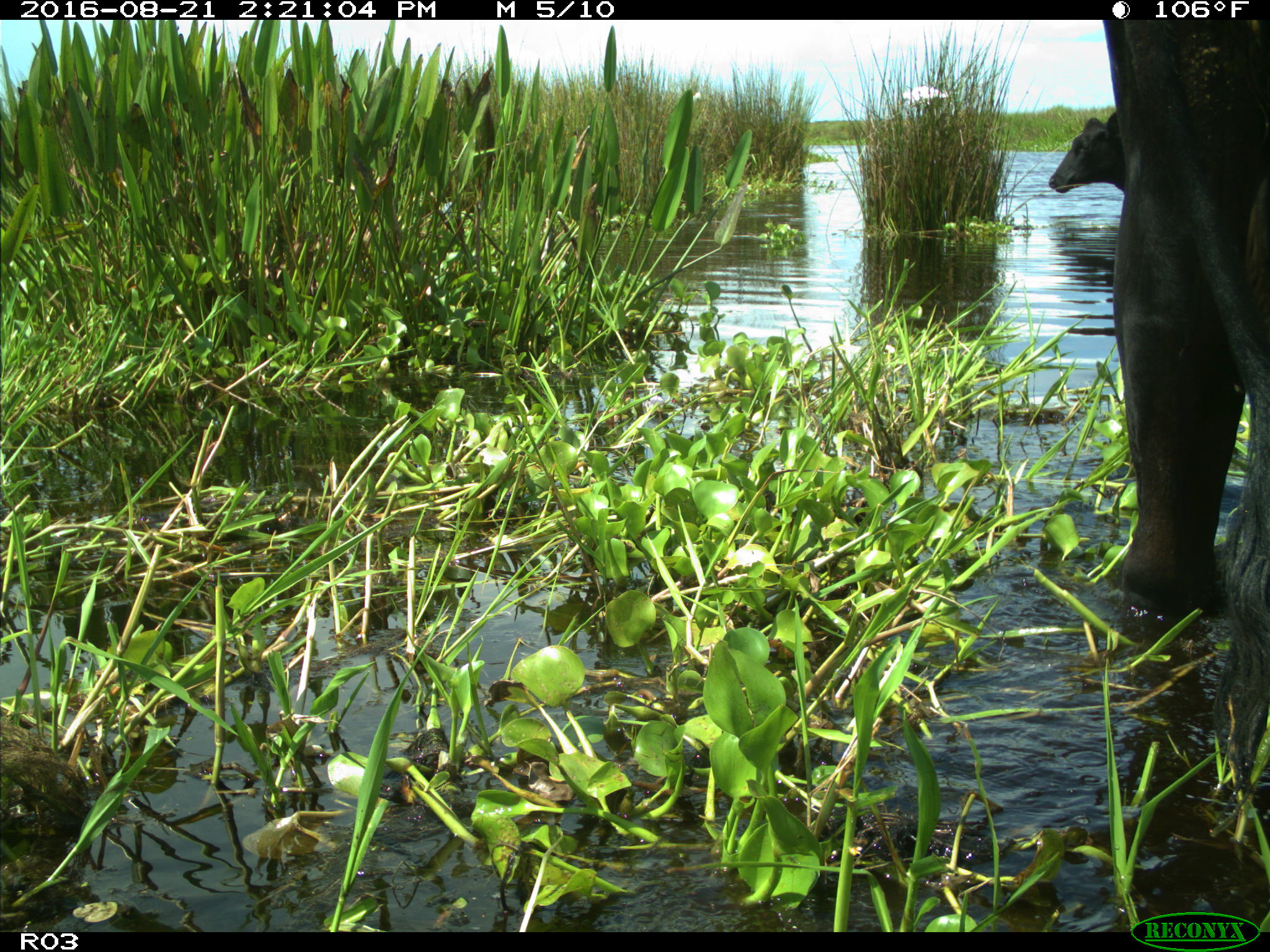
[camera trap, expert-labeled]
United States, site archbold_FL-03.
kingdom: Animalia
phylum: Chordata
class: Mammalia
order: Artiodactyla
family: Bovidae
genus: Bos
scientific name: Bos taurus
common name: domestic cow